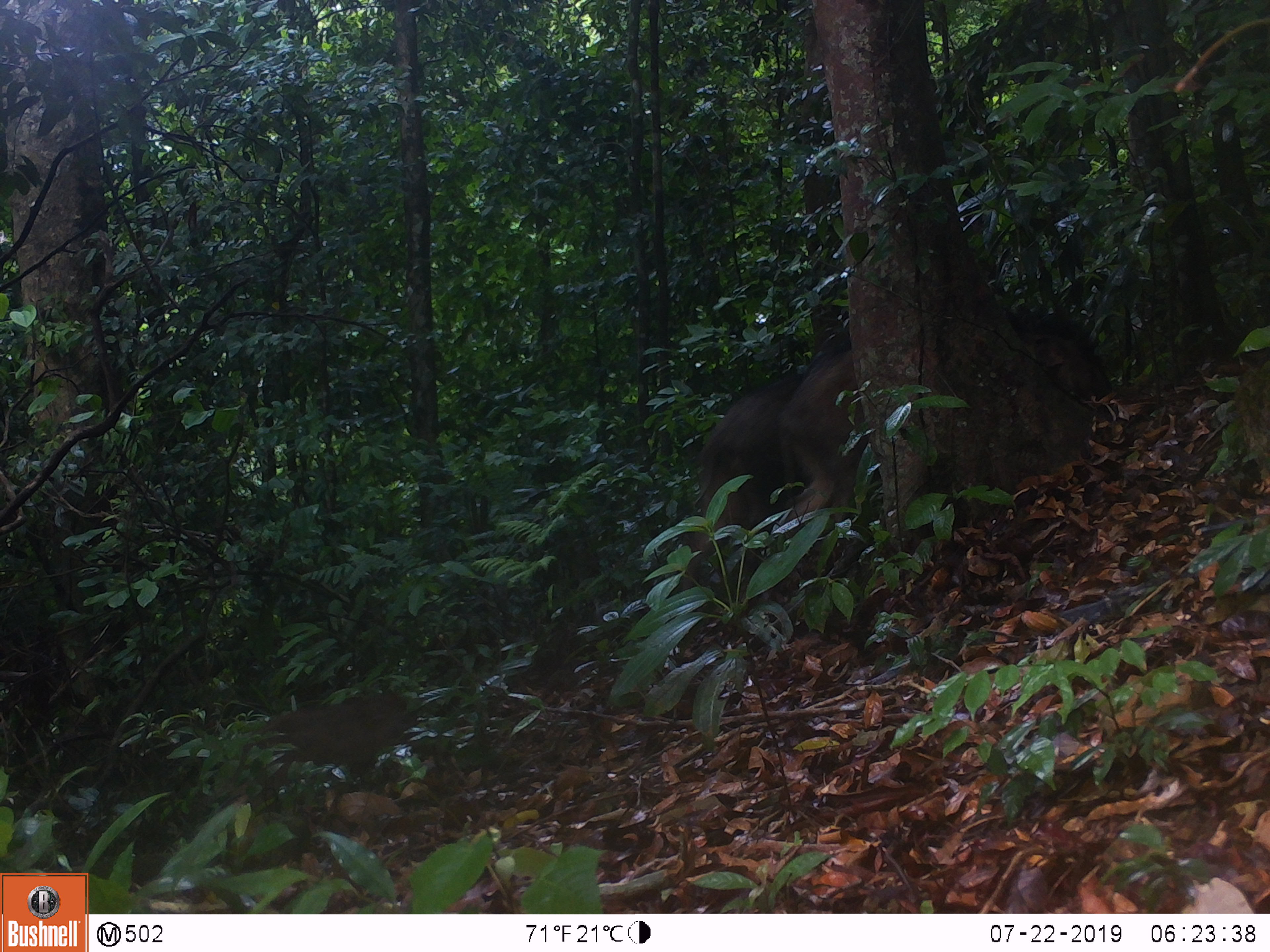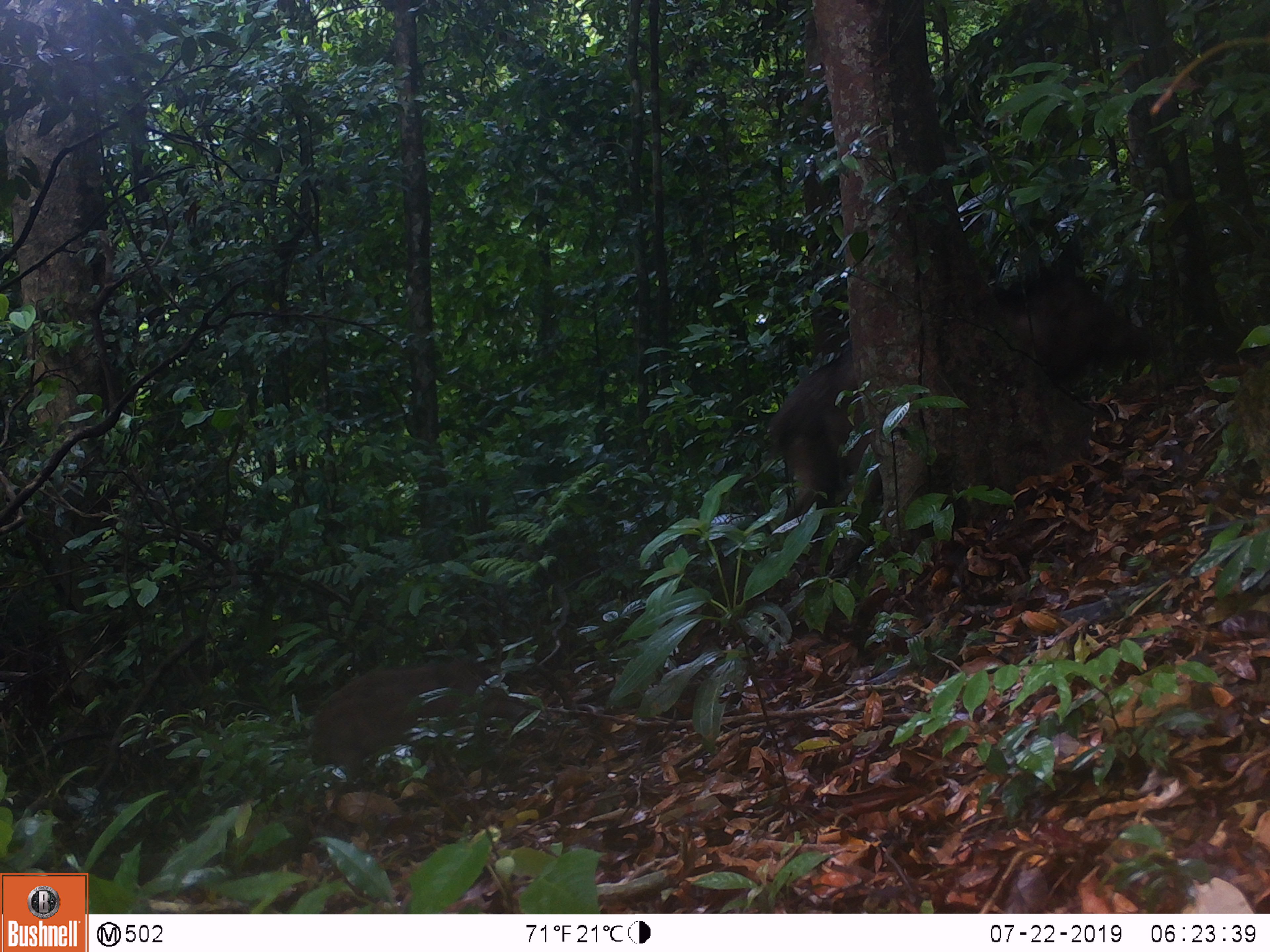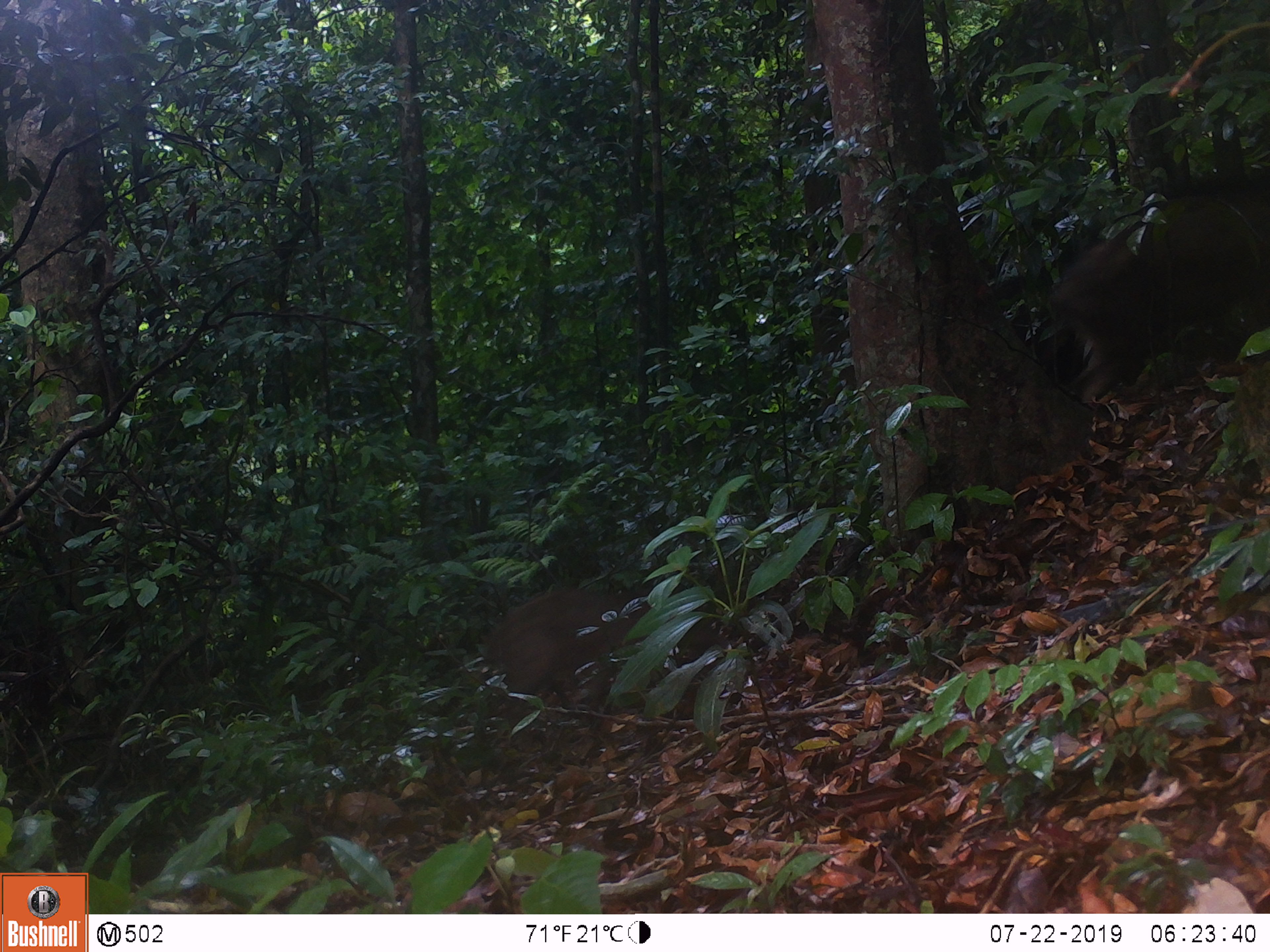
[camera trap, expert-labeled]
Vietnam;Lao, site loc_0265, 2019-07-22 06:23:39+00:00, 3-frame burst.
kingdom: Animalia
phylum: Chordata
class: Mammalia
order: Artiodactyla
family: Suidae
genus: Sus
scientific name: Sus scrofa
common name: eurasian wild pig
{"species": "eurasian wild pig (Sus scrofa)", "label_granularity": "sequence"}